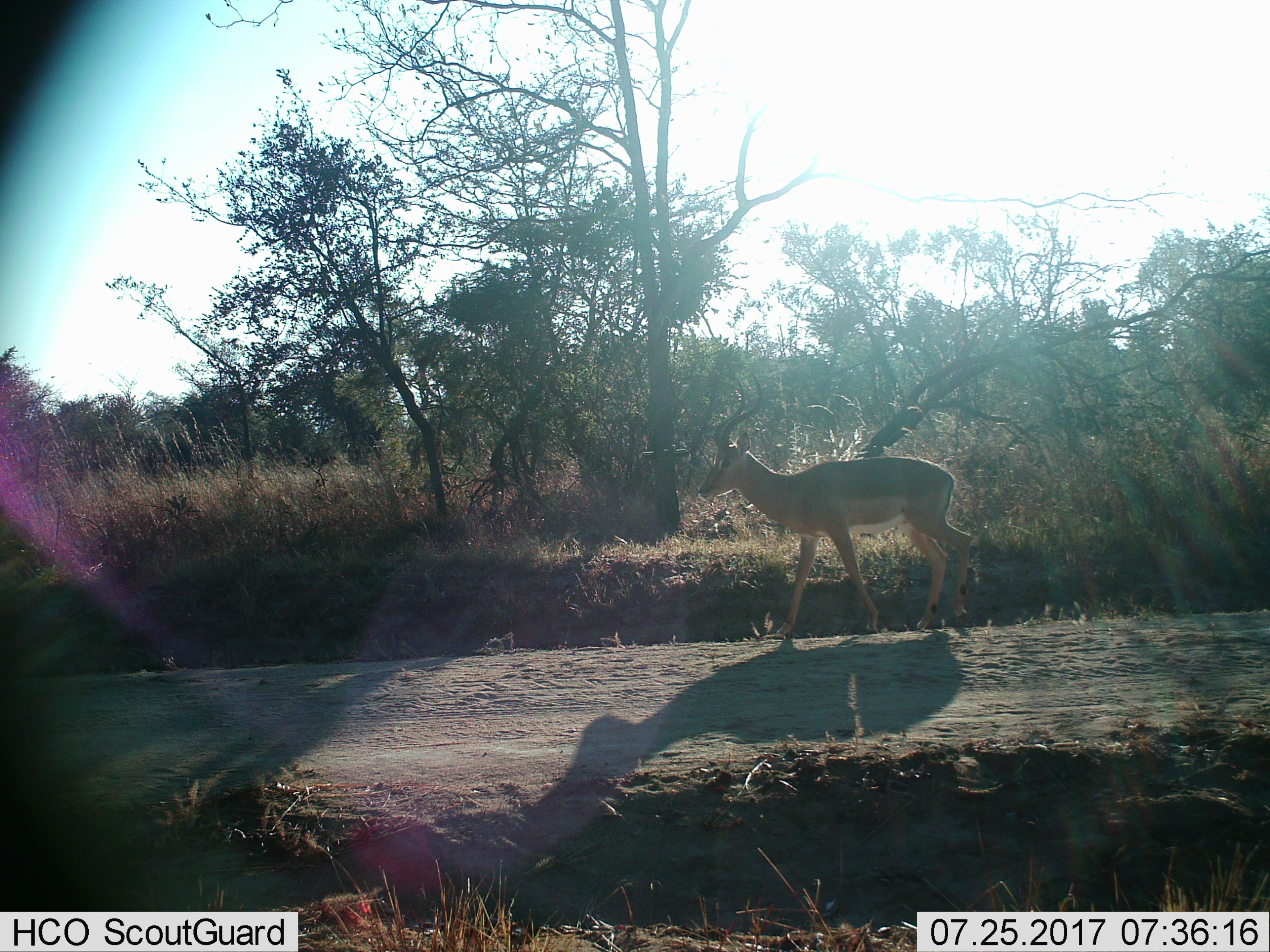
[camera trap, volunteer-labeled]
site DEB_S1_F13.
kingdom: Animalia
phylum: Chordata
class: Mammalia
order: Artiodactyla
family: Bovidae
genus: Aepyceros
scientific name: Aepyceros melampus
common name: impala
Impala (Aepyceros melampus), count 1. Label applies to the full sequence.